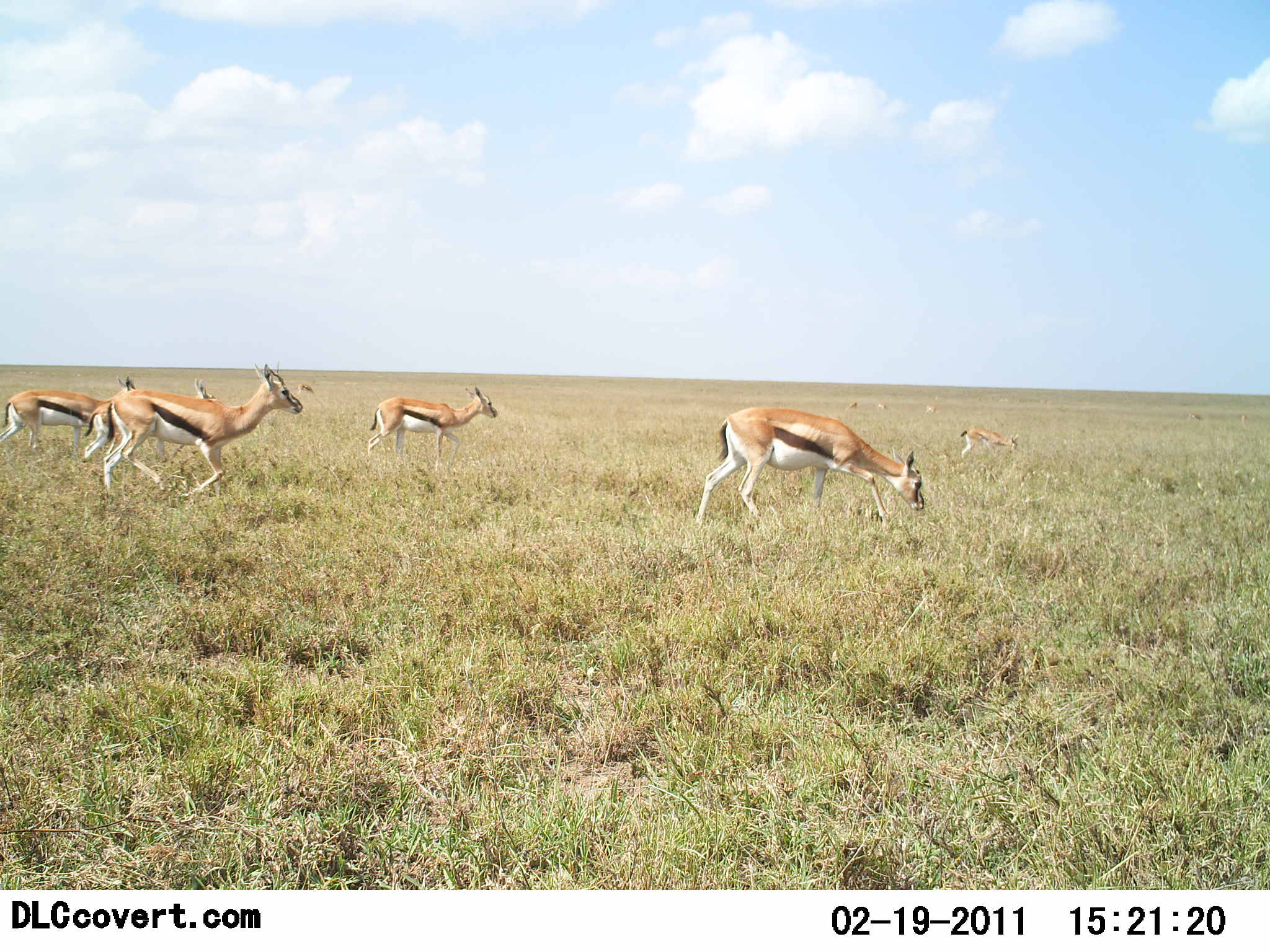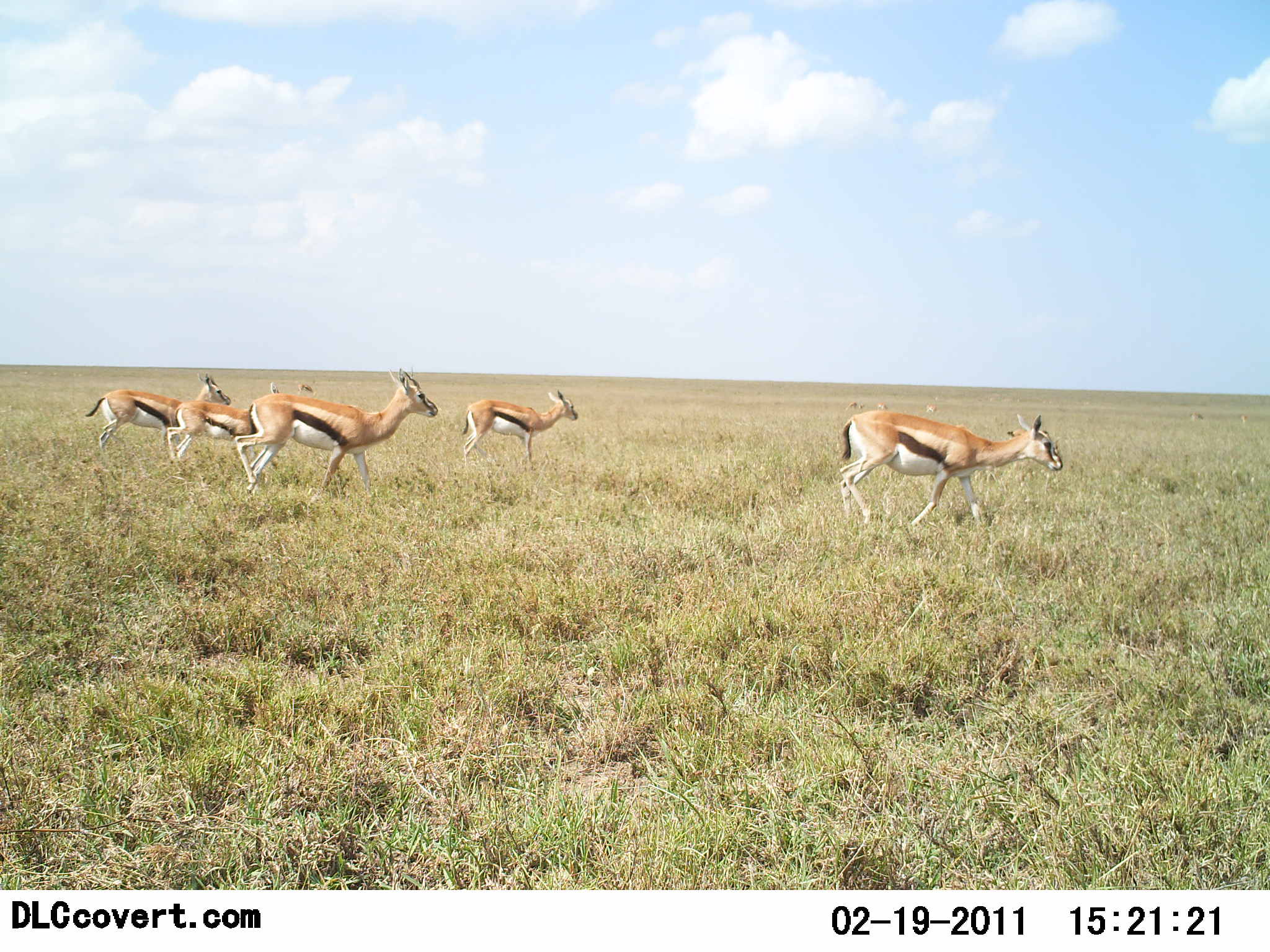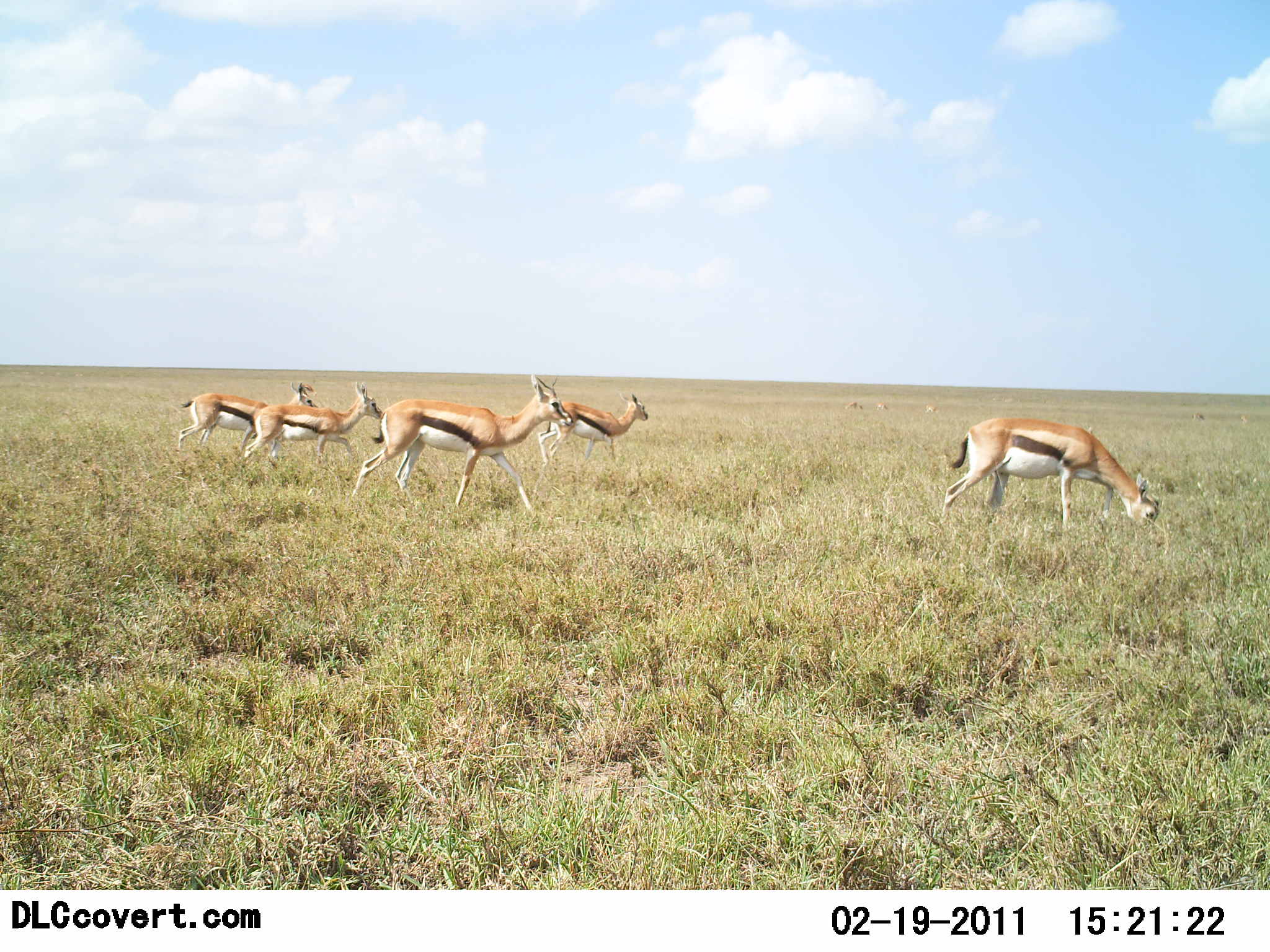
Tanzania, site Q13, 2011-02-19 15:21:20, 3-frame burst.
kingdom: Animalia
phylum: Chordata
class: Mammalia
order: Artiodactyla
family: Bovidae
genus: Eudorcas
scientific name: Eudorcas thomsonii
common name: thomson's gazelle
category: gazellethomsons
Gazellethomsons (thomson's gazelle) (Eudorcas thomsonii), count 5. Behavior (volunteer vote fractions): standing 15%, resting 0%, moving 100%, interacting 0%. Young present (vote fraction): 8%. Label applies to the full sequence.